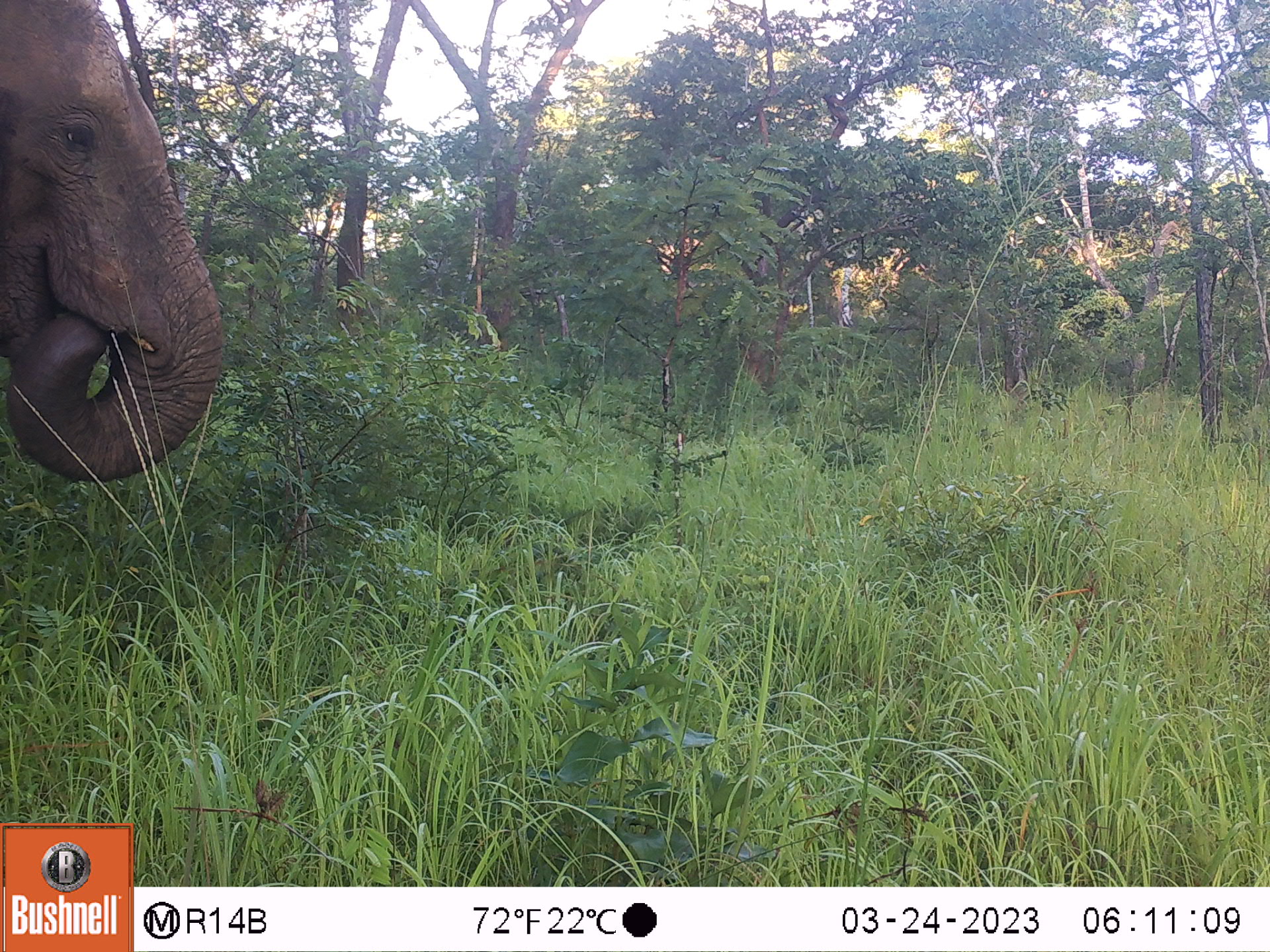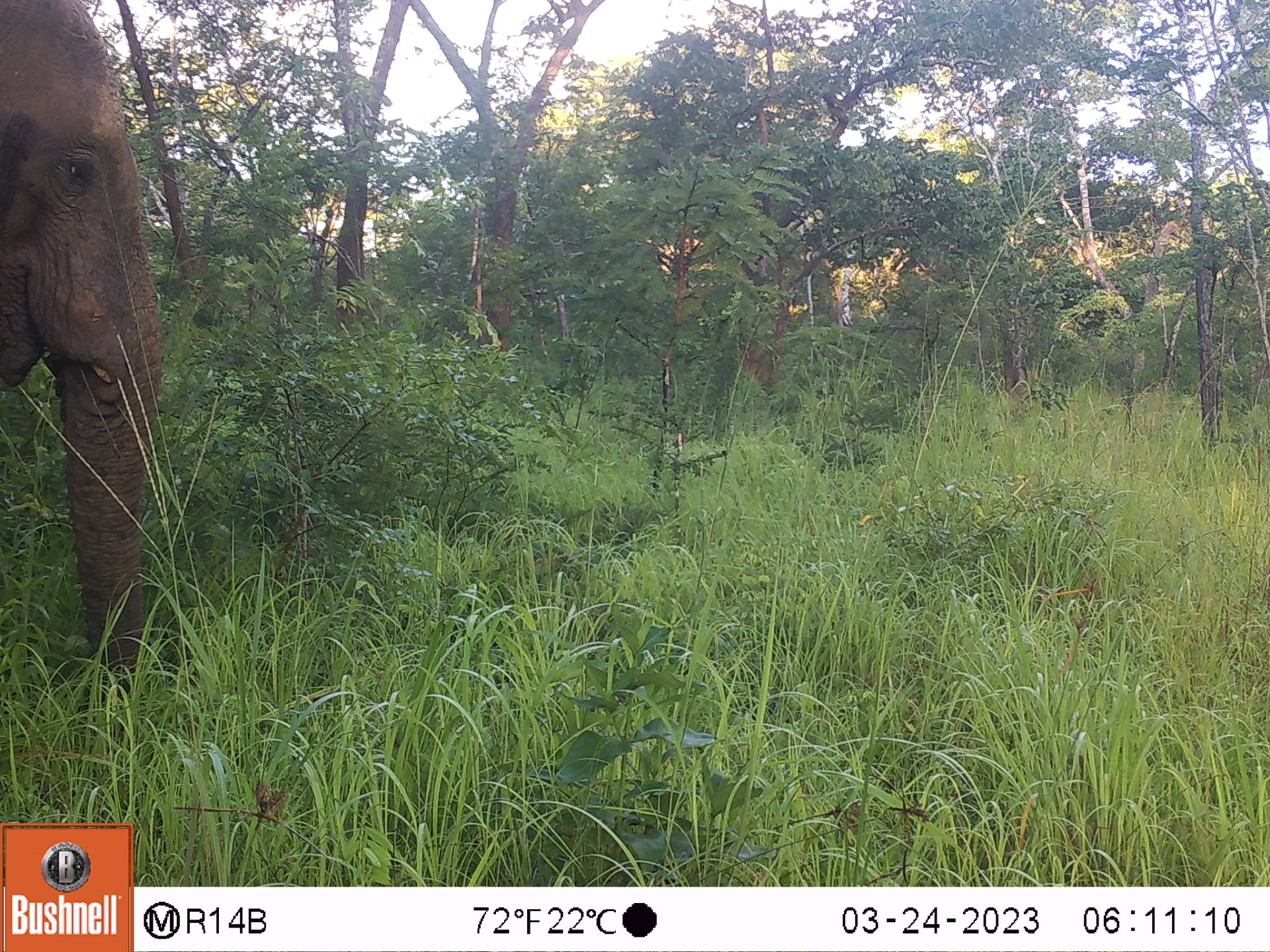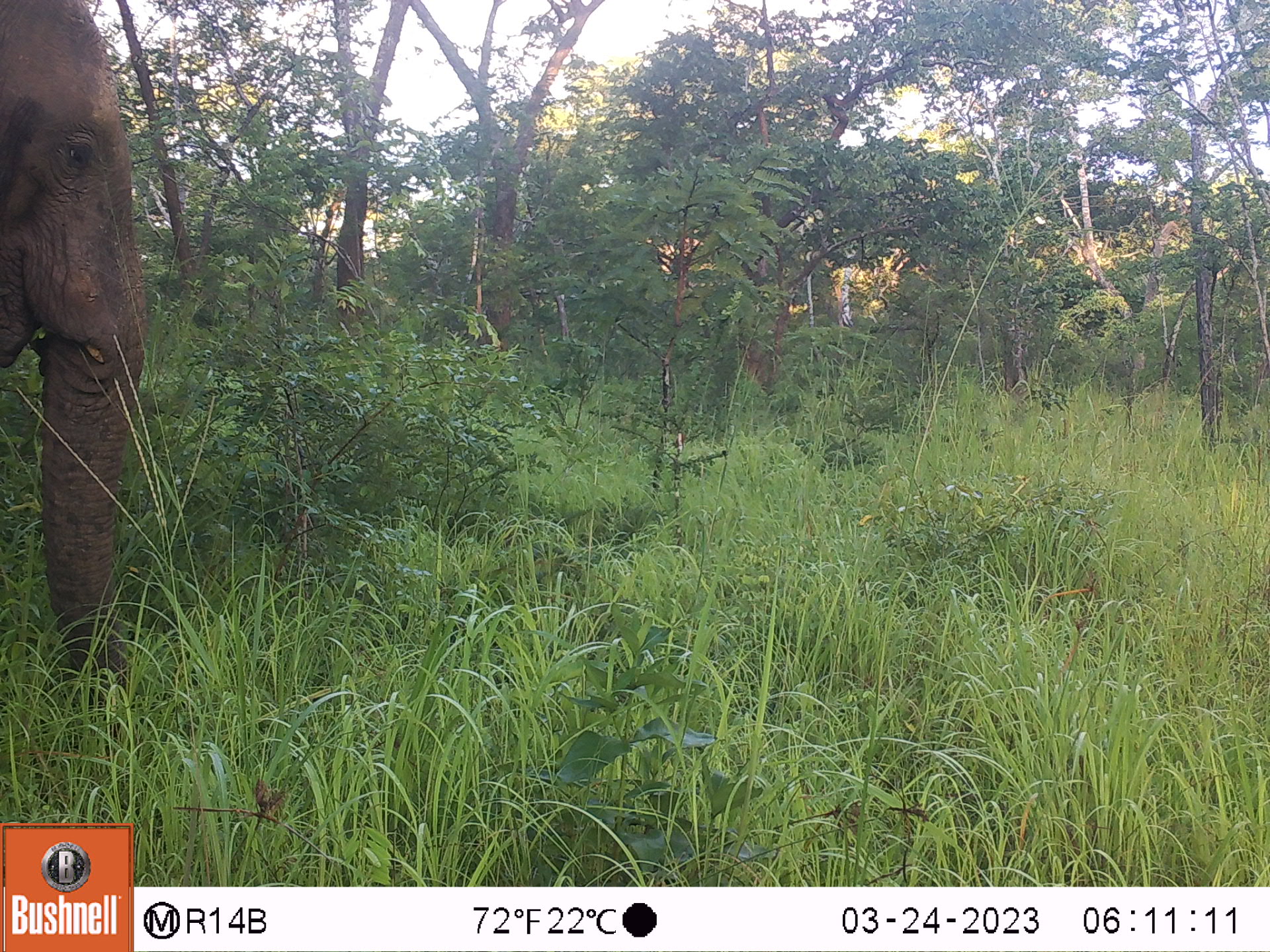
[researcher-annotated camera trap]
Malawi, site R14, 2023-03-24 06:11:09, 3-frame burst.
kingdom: Animalia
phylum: Chordata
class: Mammalia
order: Proboscidea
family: Elephantidae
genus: Loxodonta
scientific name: Loxodonta africana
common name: african savanna elephant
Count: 1.